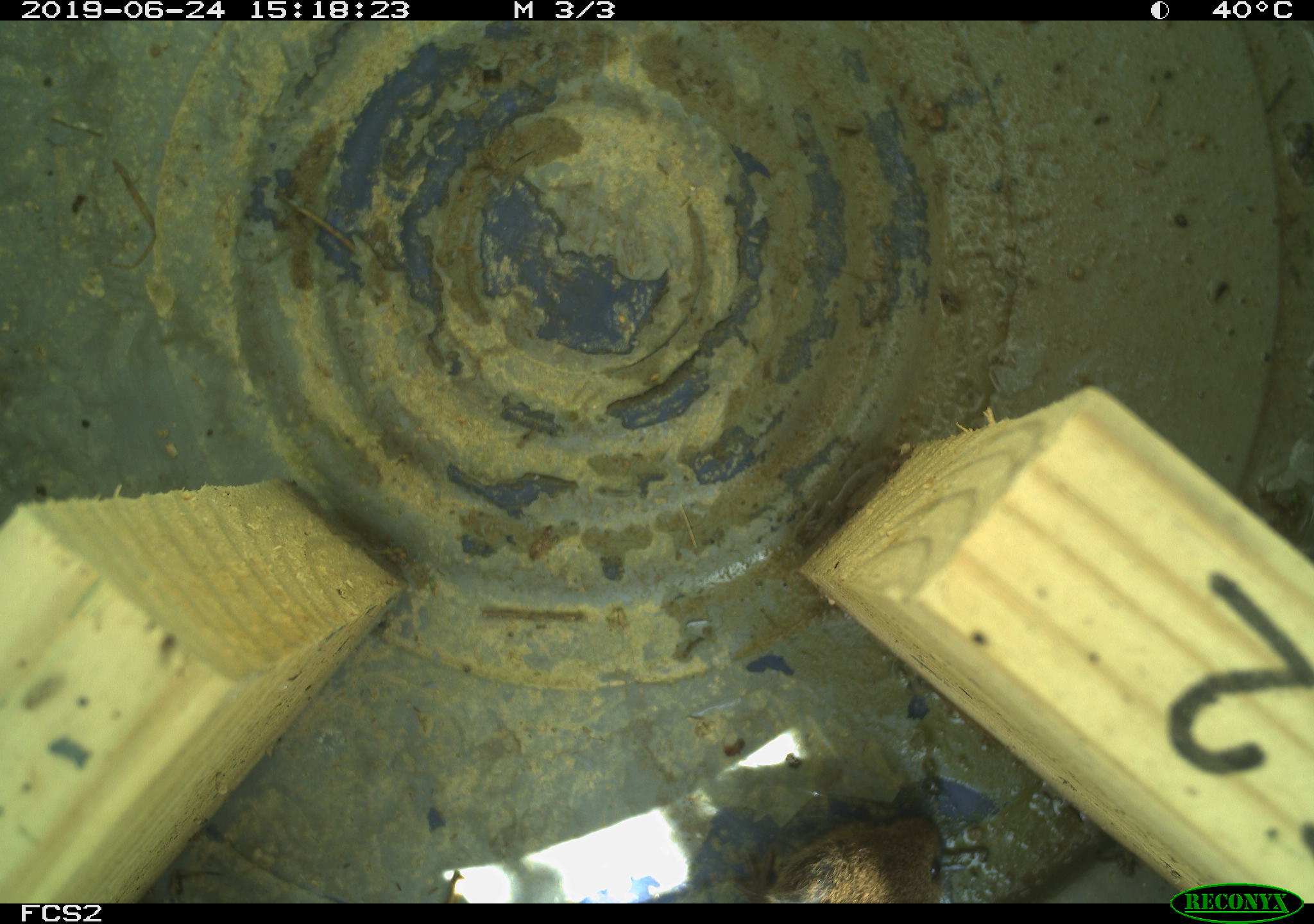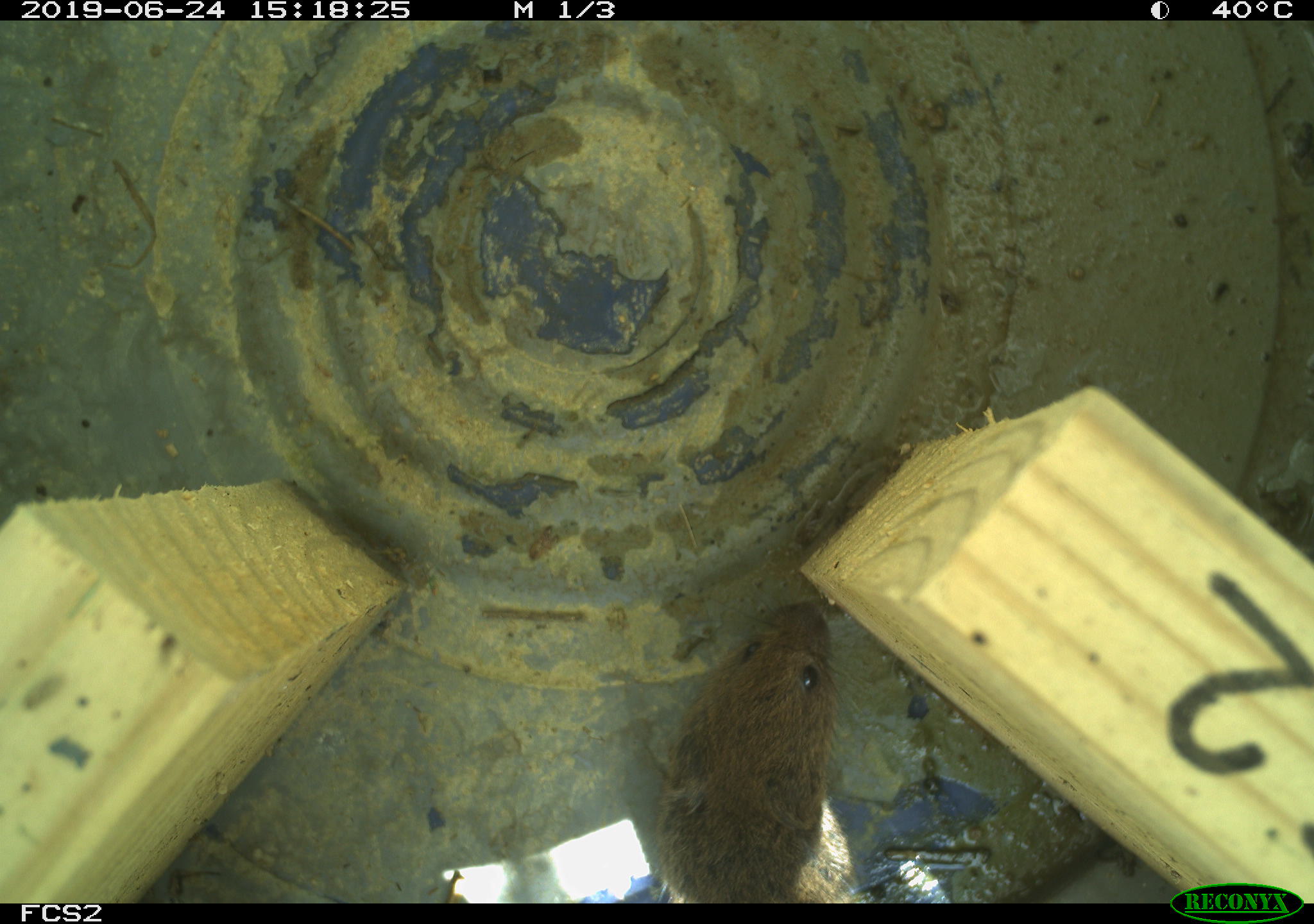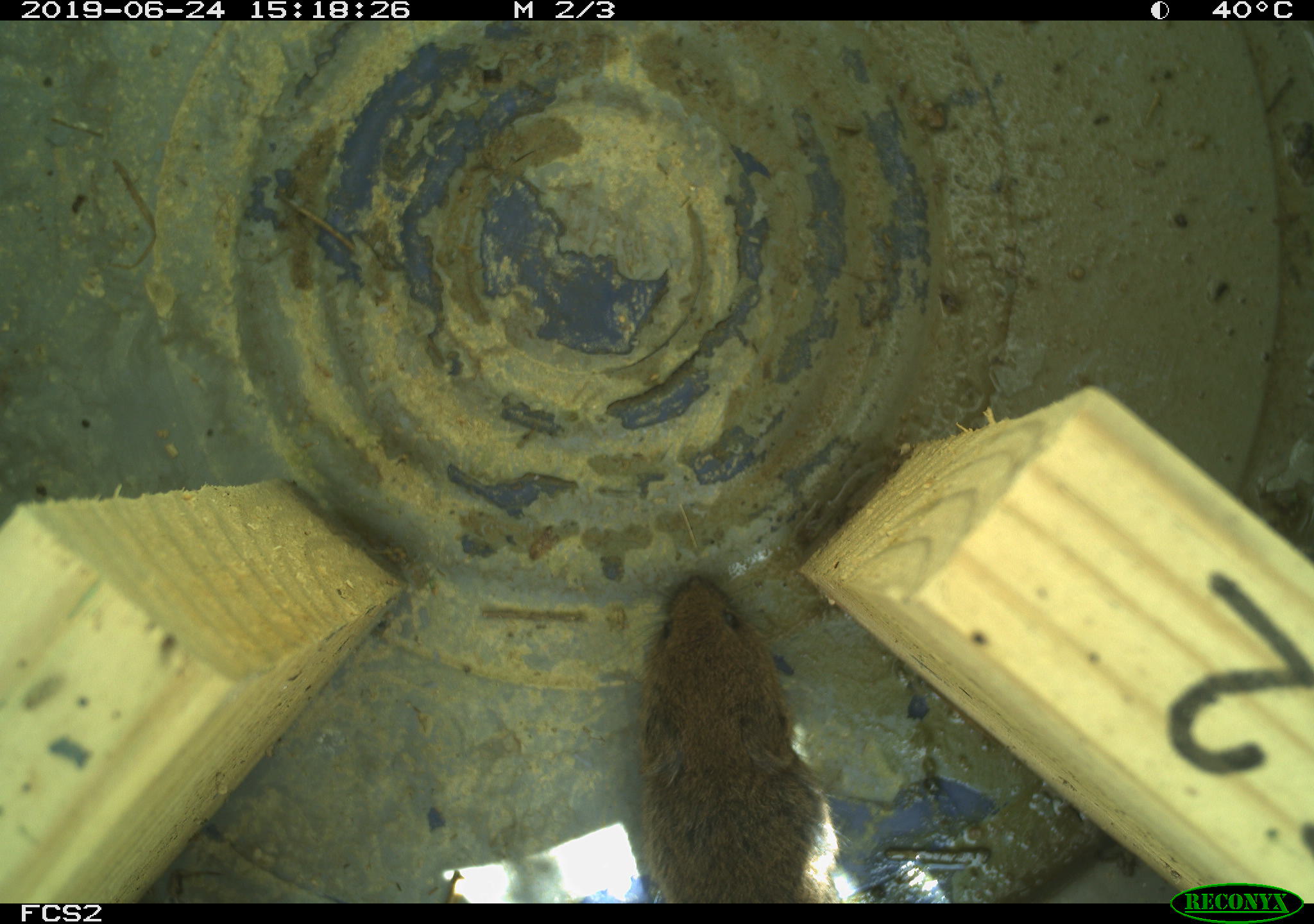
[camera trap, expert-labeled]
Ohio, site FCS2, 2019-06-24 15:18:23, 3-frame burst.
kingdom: Animalia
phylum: Chordata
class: Mammalia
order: Rodentia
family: Cricetidae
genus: Microtus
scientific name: Microtus pennsylvanicus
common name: meadow vole